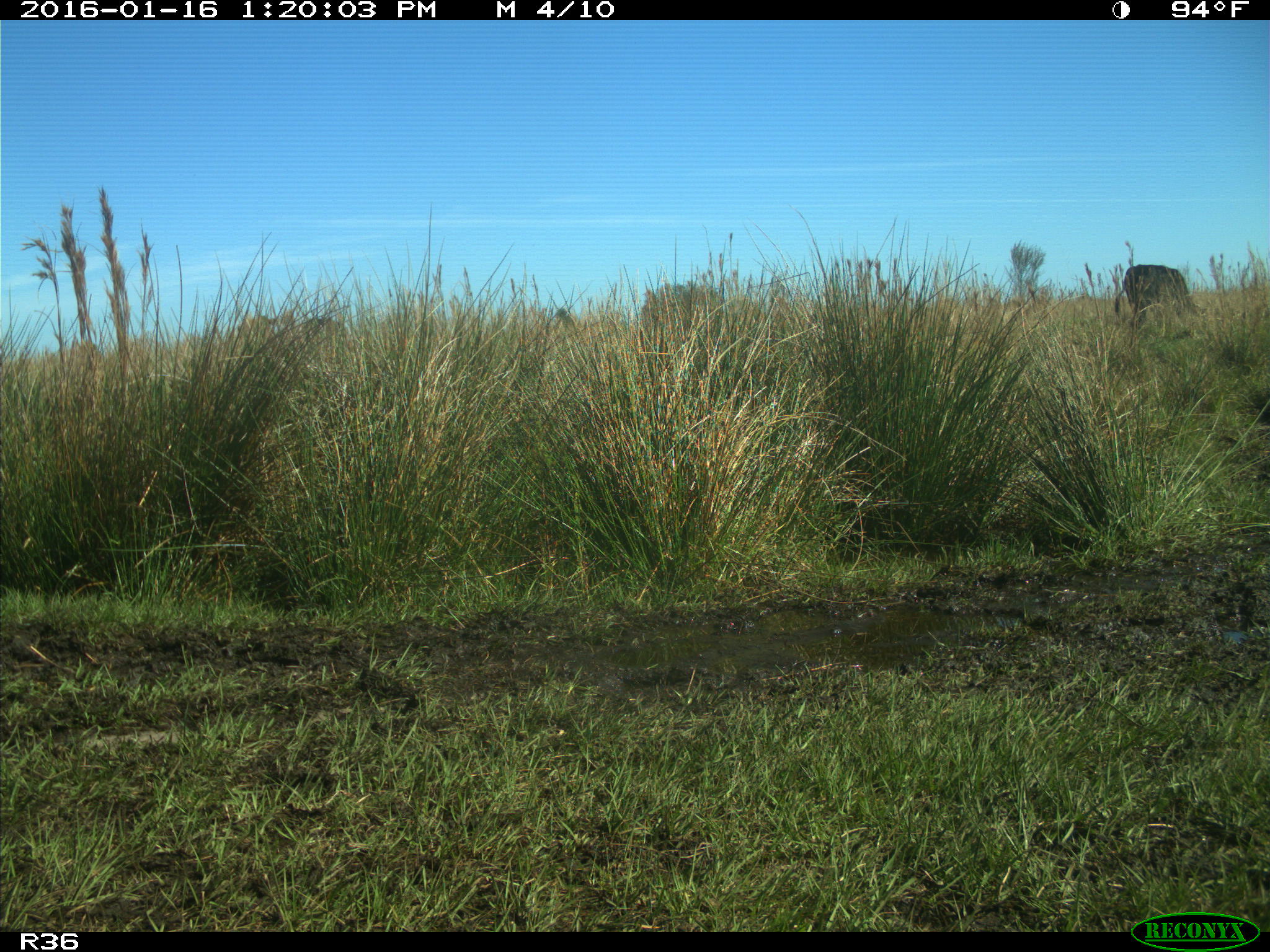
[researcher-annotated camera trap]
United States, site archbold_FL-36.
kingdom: Animalia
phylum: Chordata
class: Mammalia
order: Artiodactyla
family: Bovidae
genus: Bos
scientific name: Bos taurus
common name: domestic cow